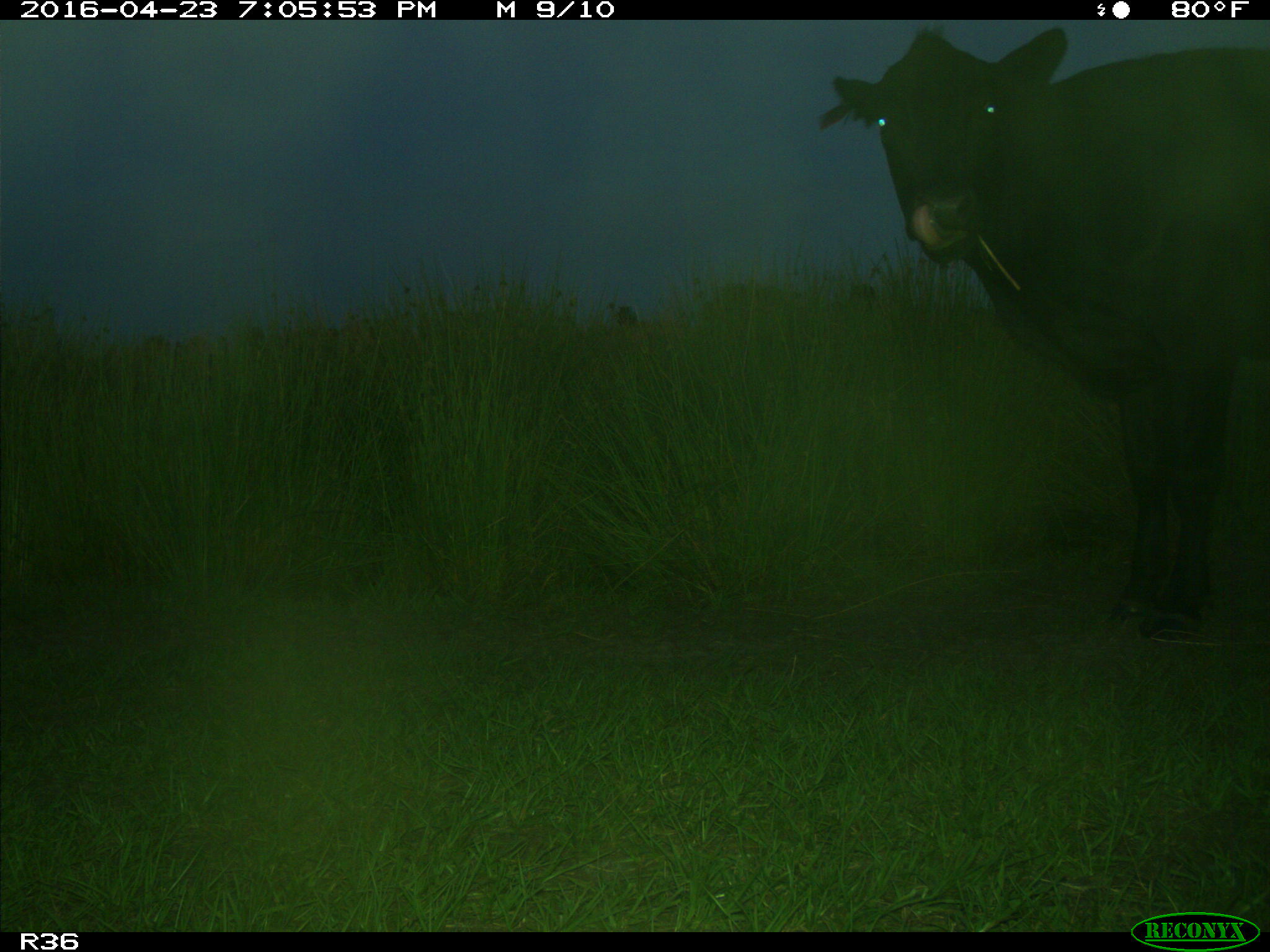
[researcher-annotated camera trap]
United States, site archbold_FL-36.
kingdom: Animalia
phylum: Chordata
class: Mammalia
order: Artiodactyla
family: Bovidae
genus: Bos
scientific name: Bos taurus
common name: domestic cow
Bos taurus (domestic cow).